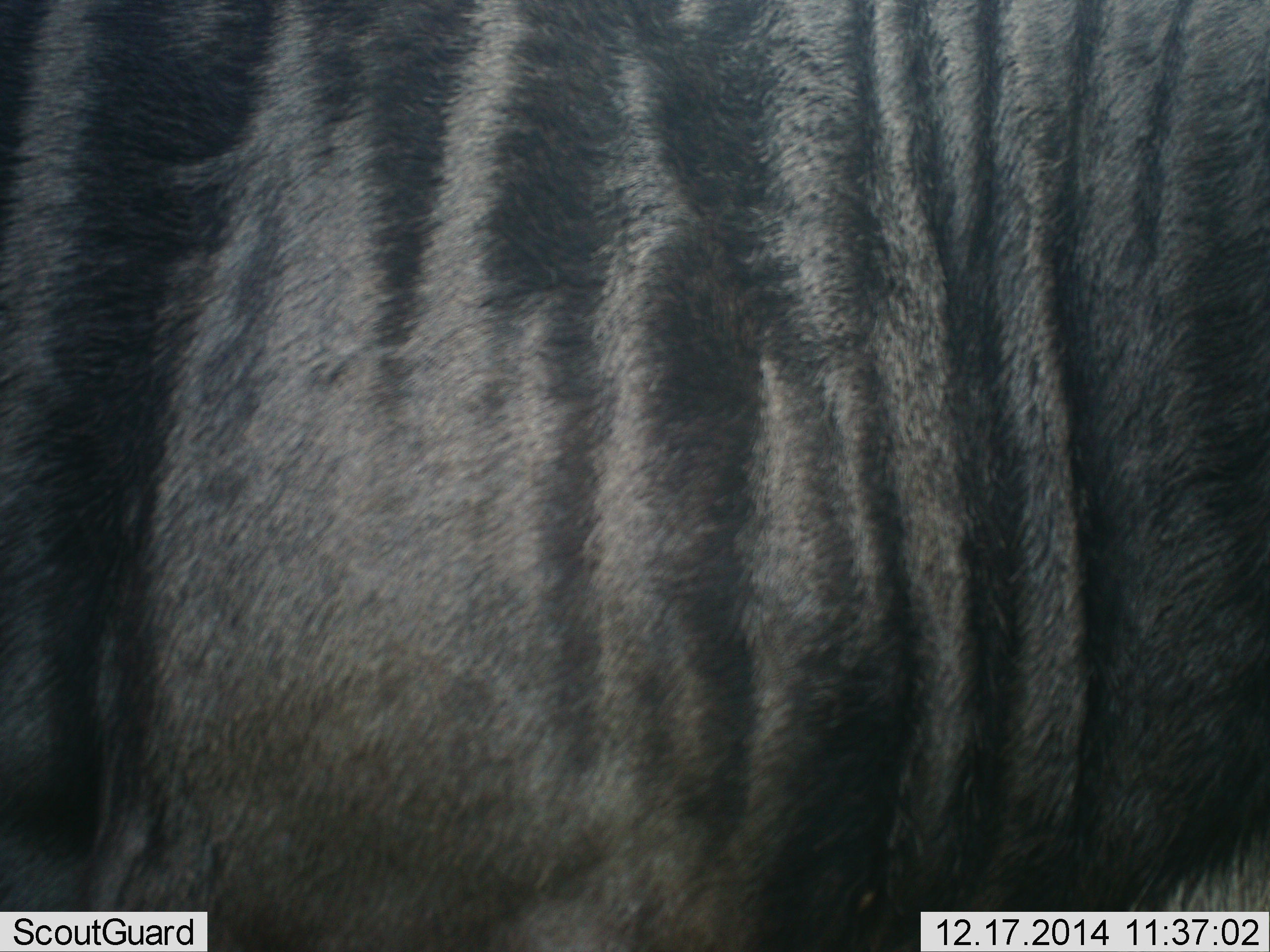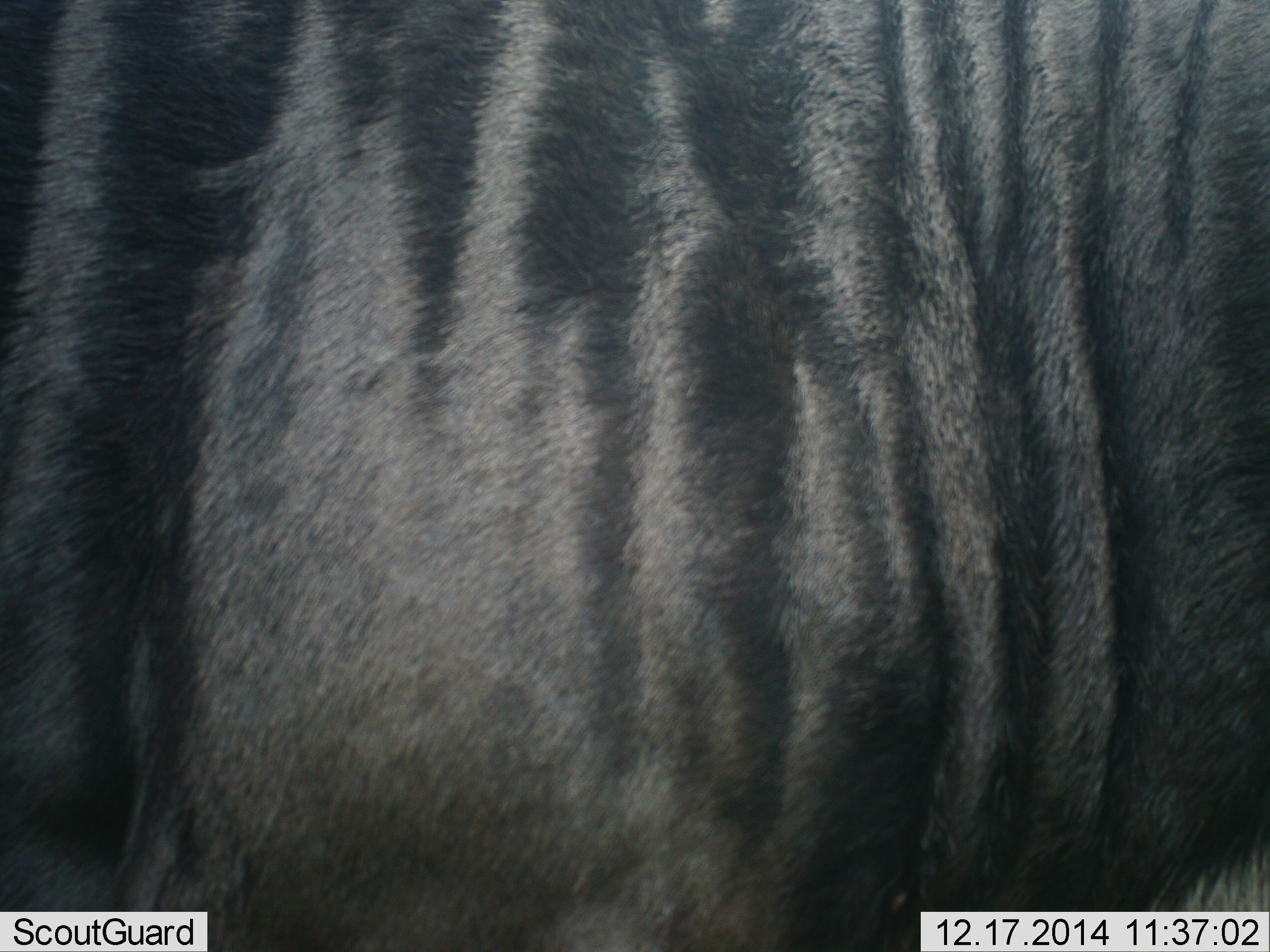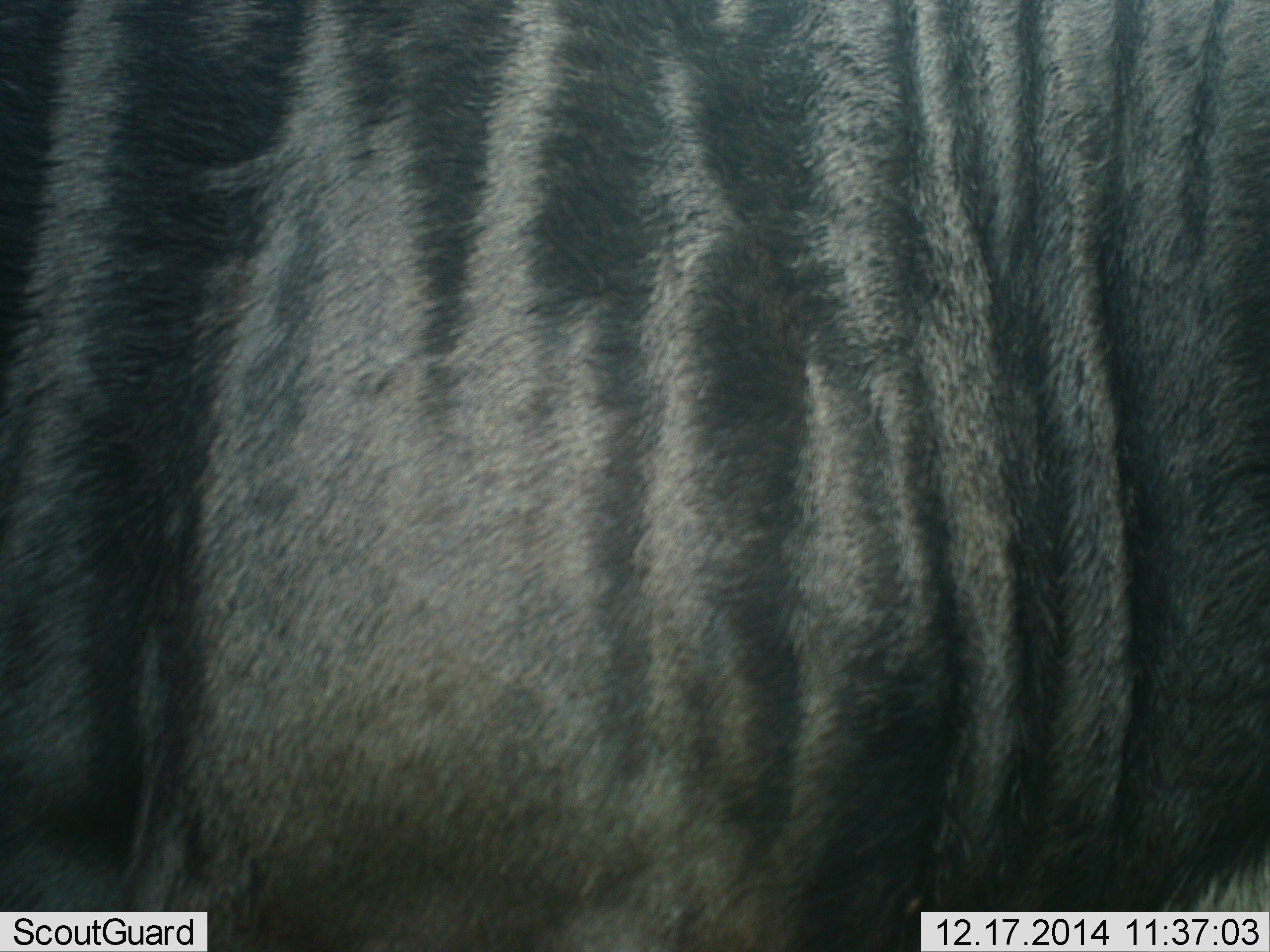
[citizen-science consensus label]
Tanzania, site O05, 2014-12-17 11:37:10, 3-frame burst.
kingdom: Animalia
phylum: Chordata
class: Mammalia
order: Artiodactyla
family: Bovidae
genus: Connochaetes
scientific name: Connochaetes taurinus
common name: blue wildebeest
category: wildebeest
Wildebeest (blue wildebeest) (Connochaetes taurinus), count 1. Behavior (volunteer vote fractions): standing 100%, resting 0%, moving 0%, interacting 0%. Young present (vote fraction): 0%. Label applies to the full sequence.